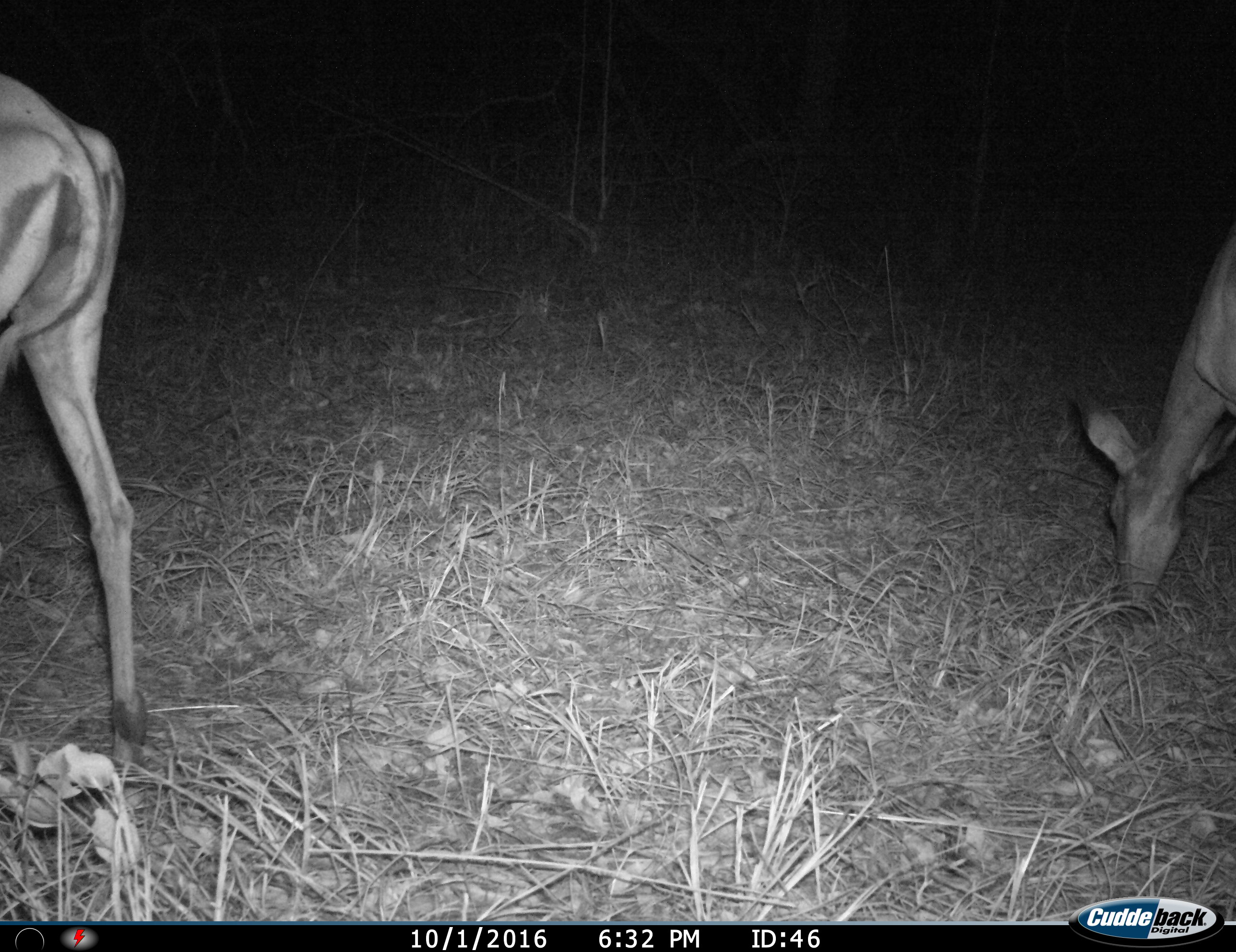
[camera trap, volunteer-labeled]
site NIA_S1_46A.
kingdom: Animalia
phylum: Chordata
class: Mammalia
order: Artiodactyla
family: Bovidae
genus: Aepyceros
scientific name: Aepyceros melampus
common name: impala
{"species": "impala (Aepyceros melampus)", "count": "2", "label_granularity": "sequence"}